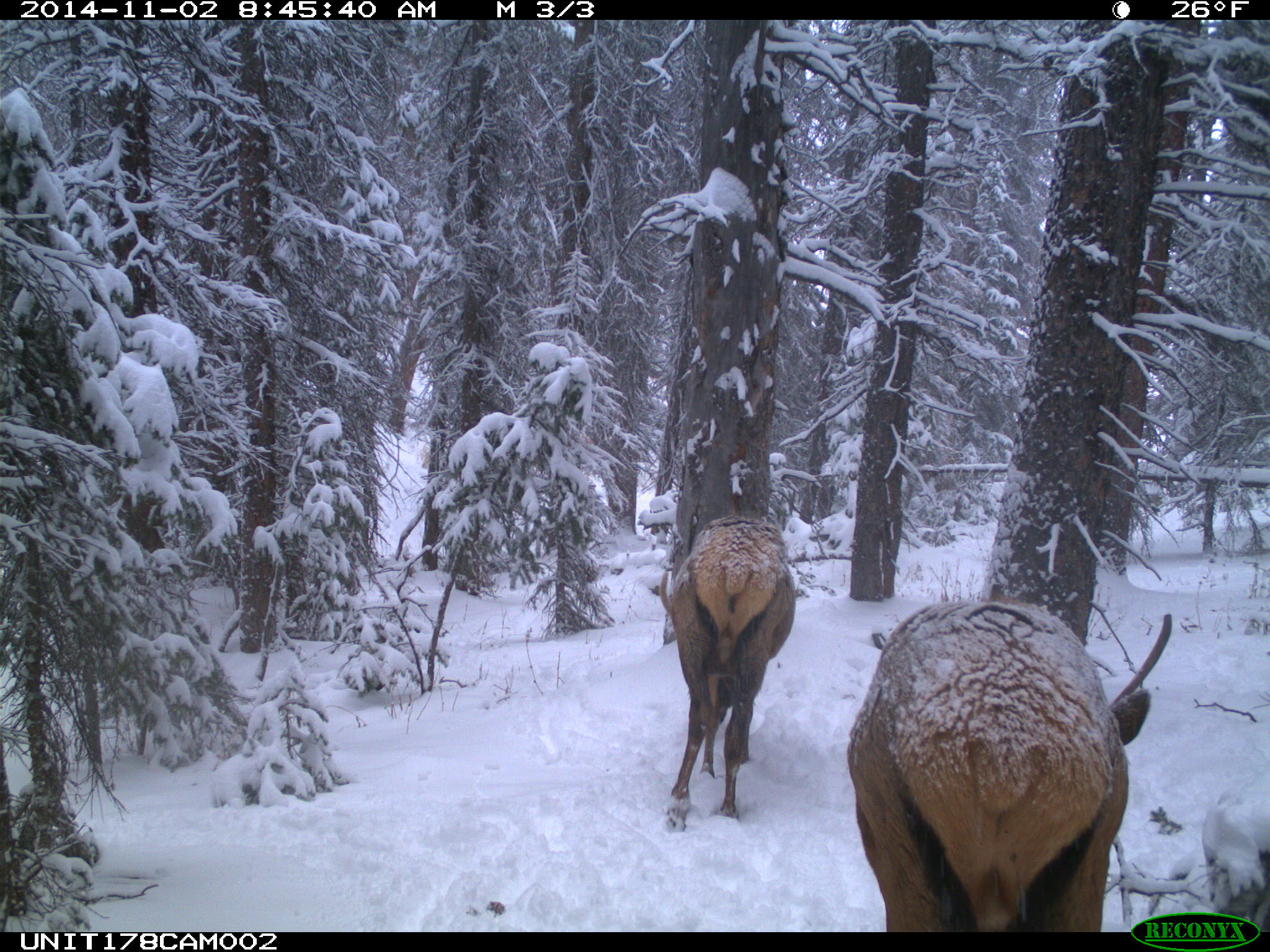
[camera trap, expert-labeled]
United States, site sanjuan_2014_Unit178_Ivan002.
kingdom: Animalia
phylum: Chordata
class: Mammalia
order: Artiodactyla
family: Cervidae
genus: Cervus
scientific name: Cervus elaphus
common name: red deer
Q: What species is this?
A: Cervus elaphus (red deer).